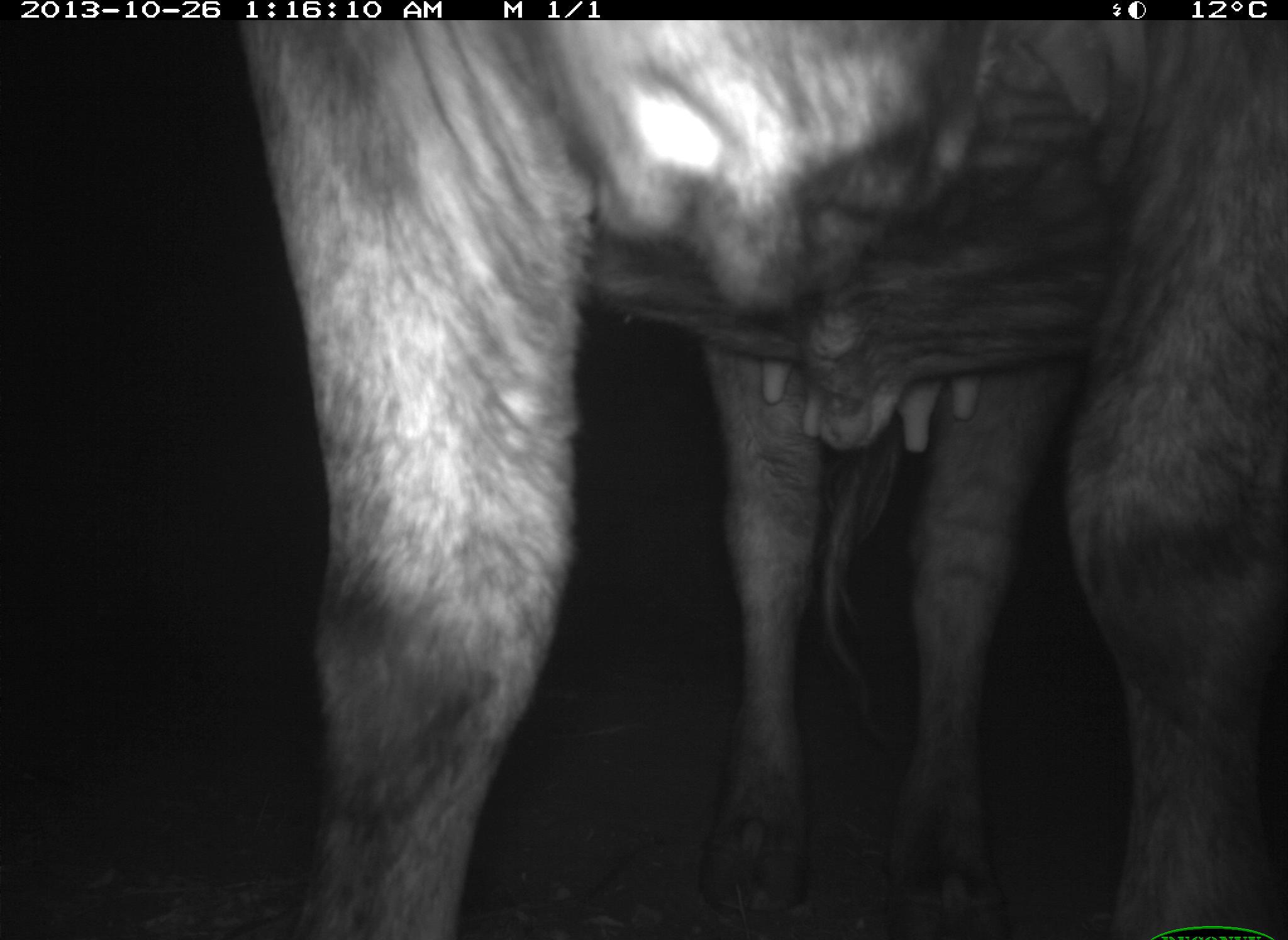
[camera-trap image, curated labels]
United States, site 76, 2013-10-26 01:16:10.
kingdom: Animalia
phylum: Chordata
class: Mammalia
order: Artiodactyla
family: Bovidae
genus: Bos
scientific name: Bos taurus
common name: cow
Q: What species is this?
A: Cow (Bos taurus).